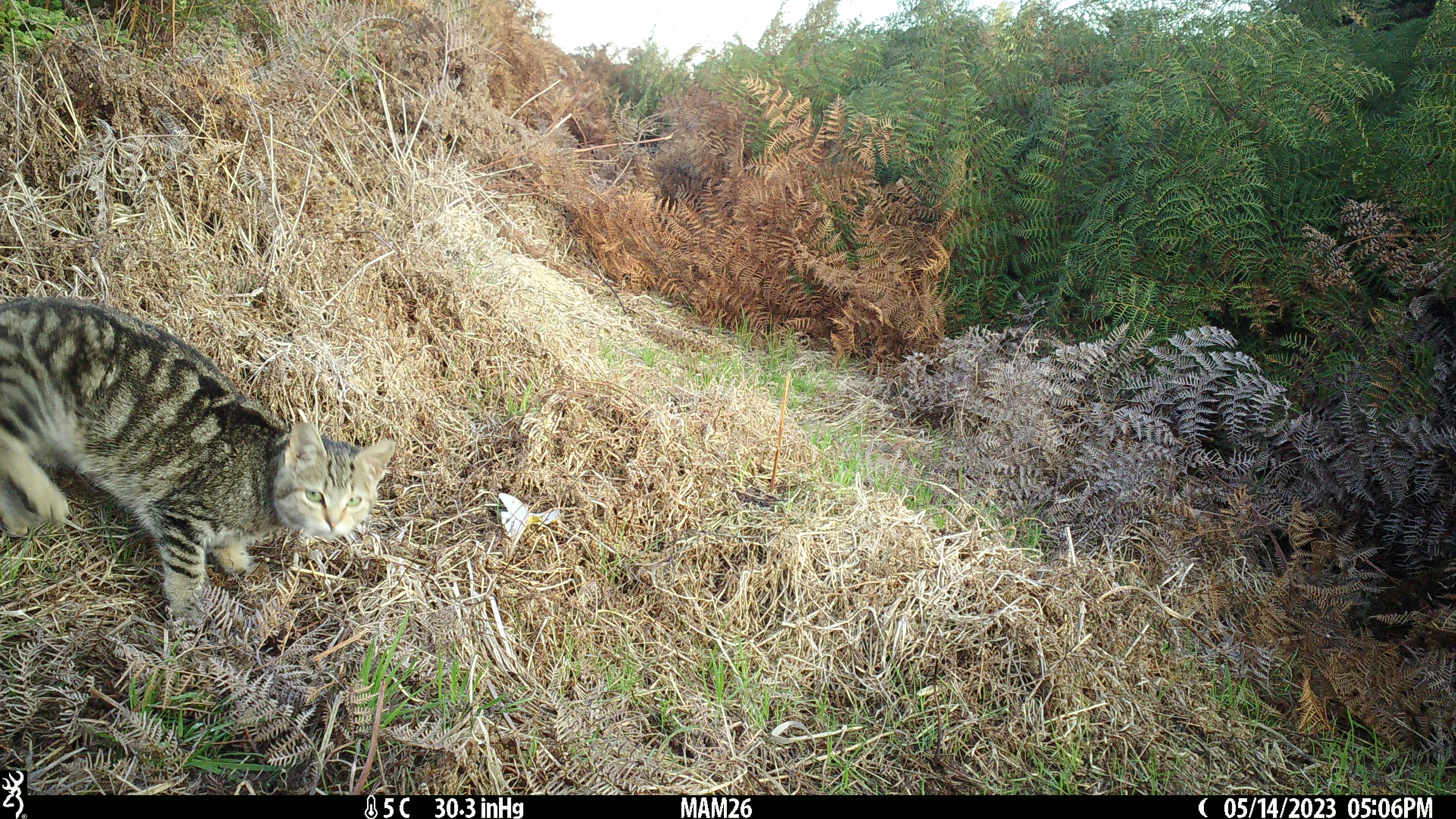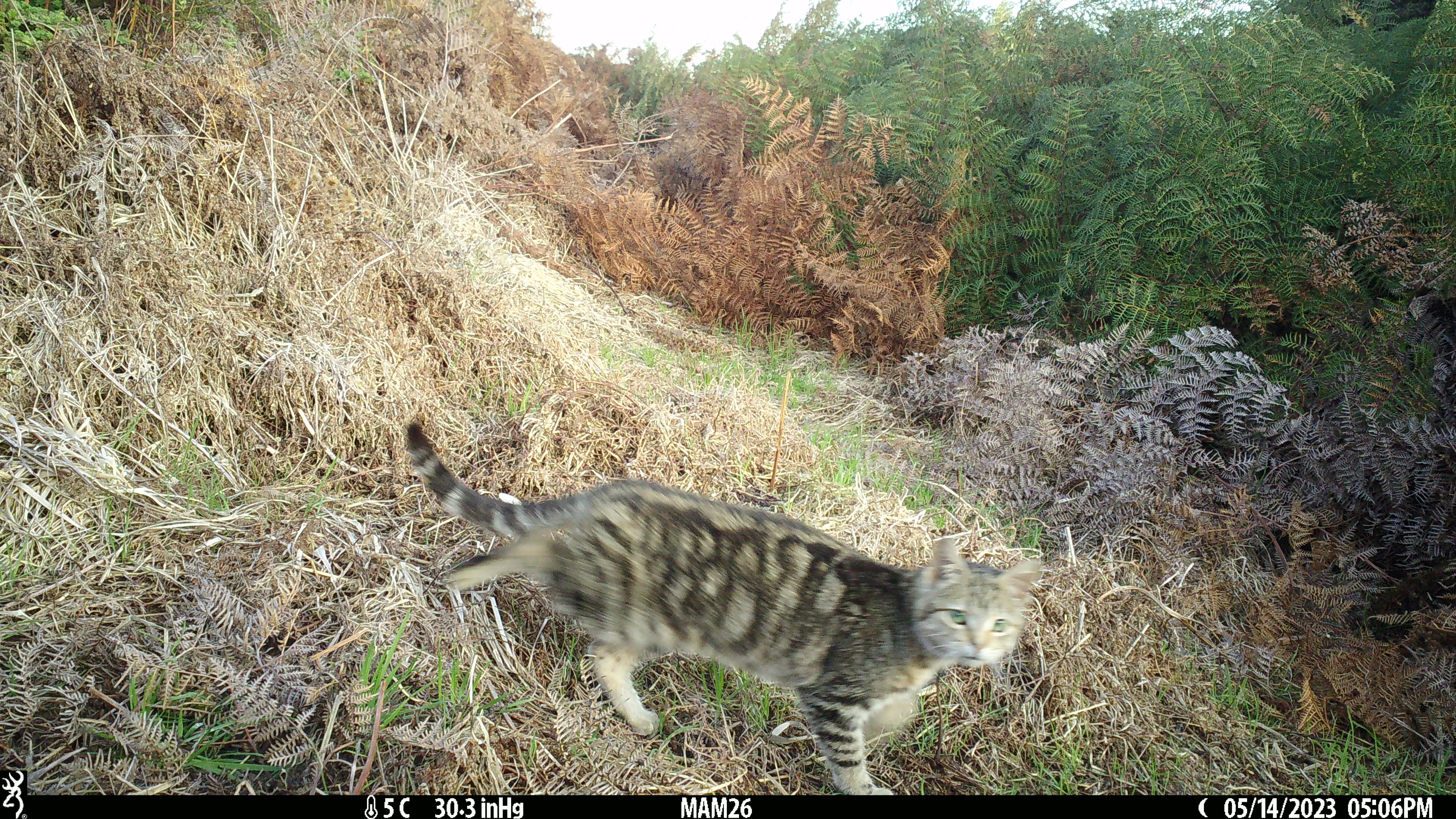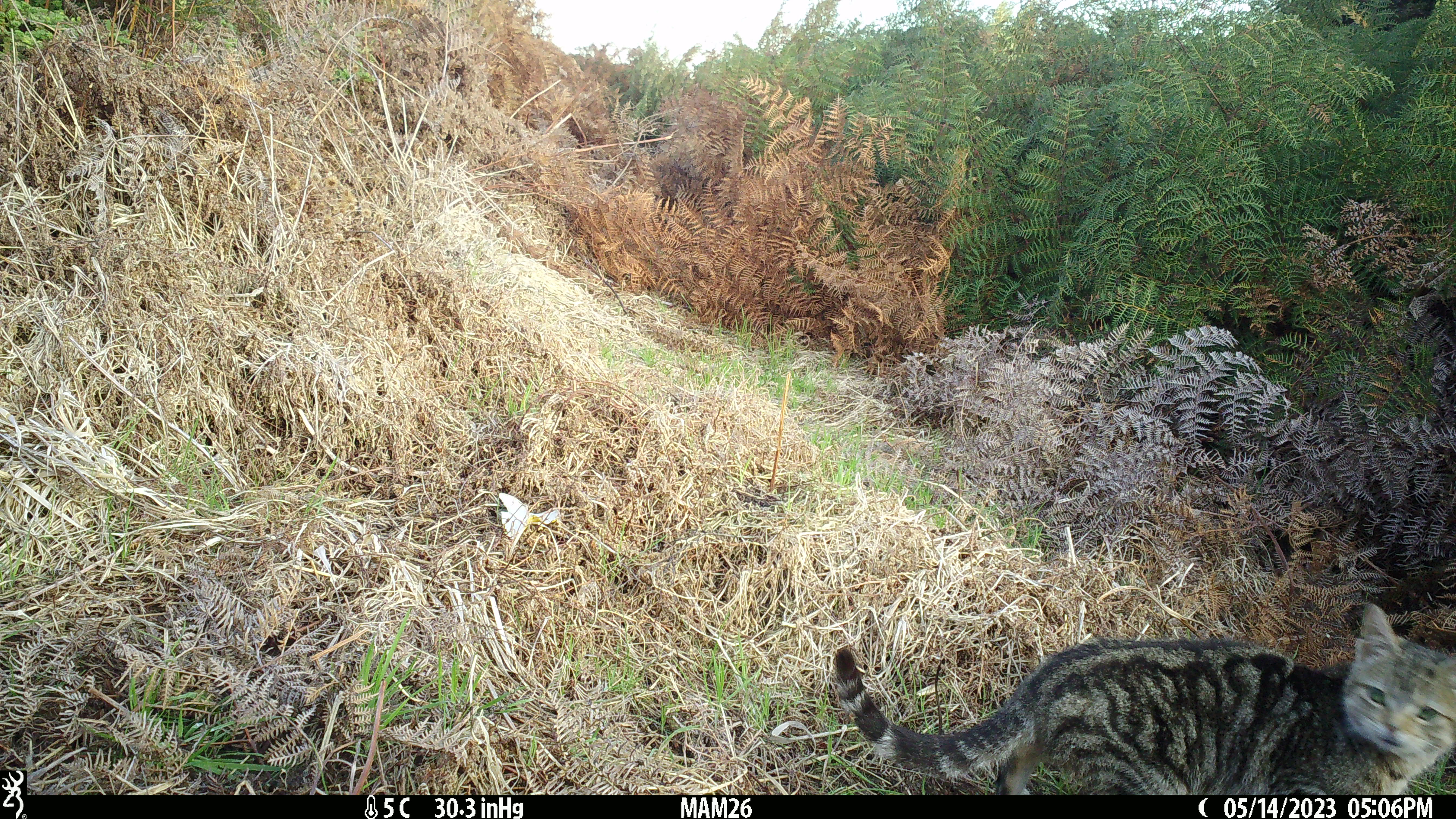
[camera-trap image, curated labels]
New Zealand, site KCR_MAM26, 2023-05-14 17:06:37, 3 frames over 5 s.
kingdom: Animalia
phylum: Chordata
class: Mammalia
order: Carnivora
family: Felidae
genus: Felis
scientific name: Felis catus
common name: domestic cat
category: cat